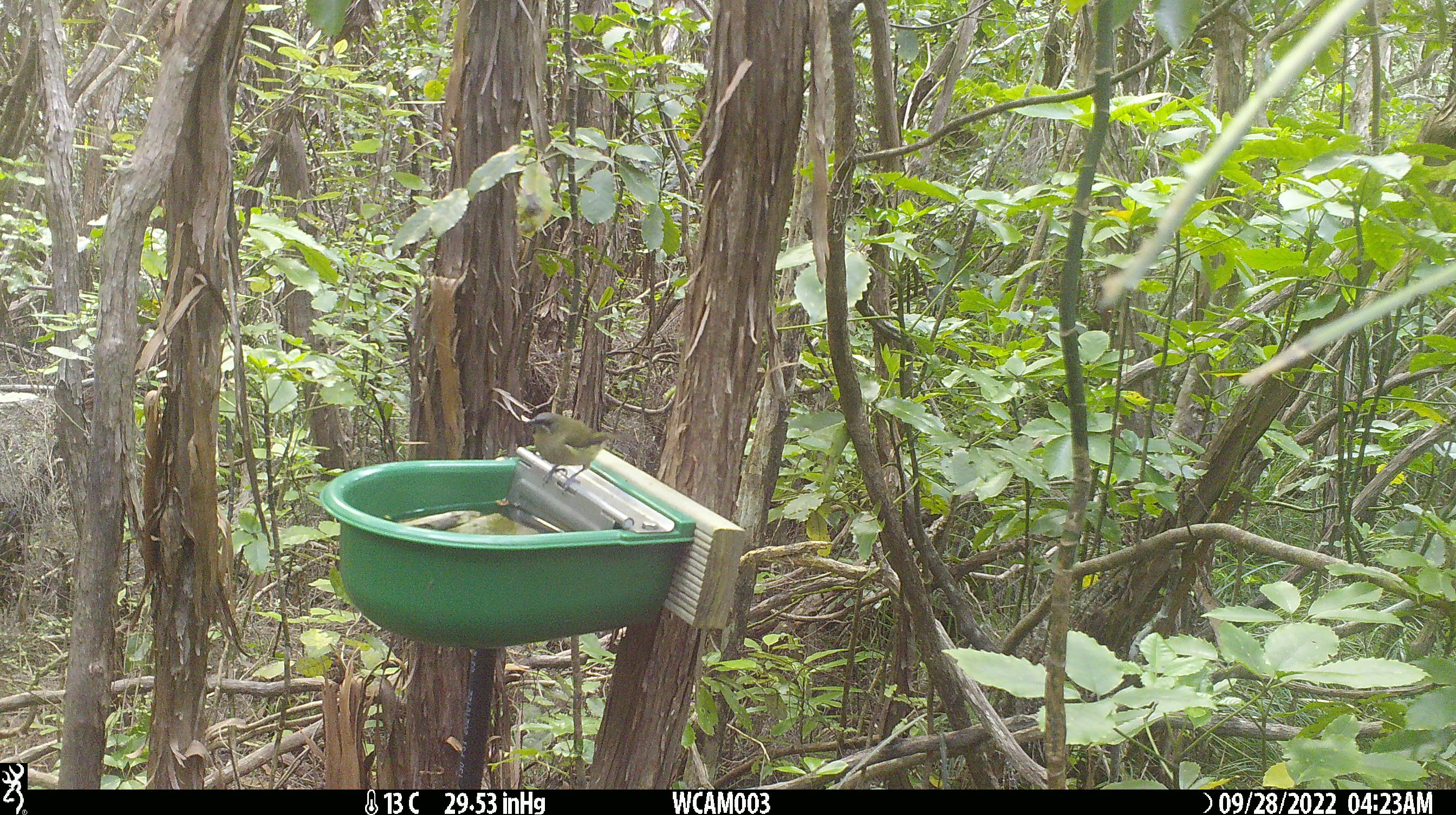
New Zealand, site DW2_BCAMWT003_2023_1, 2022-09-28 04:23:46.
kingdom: Animalia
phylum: Chordata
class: Aves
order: Passeriformes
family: Meliphagidae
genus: Anthornis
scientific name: Anthornis melanura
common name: new zealand bellbird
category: bellbird